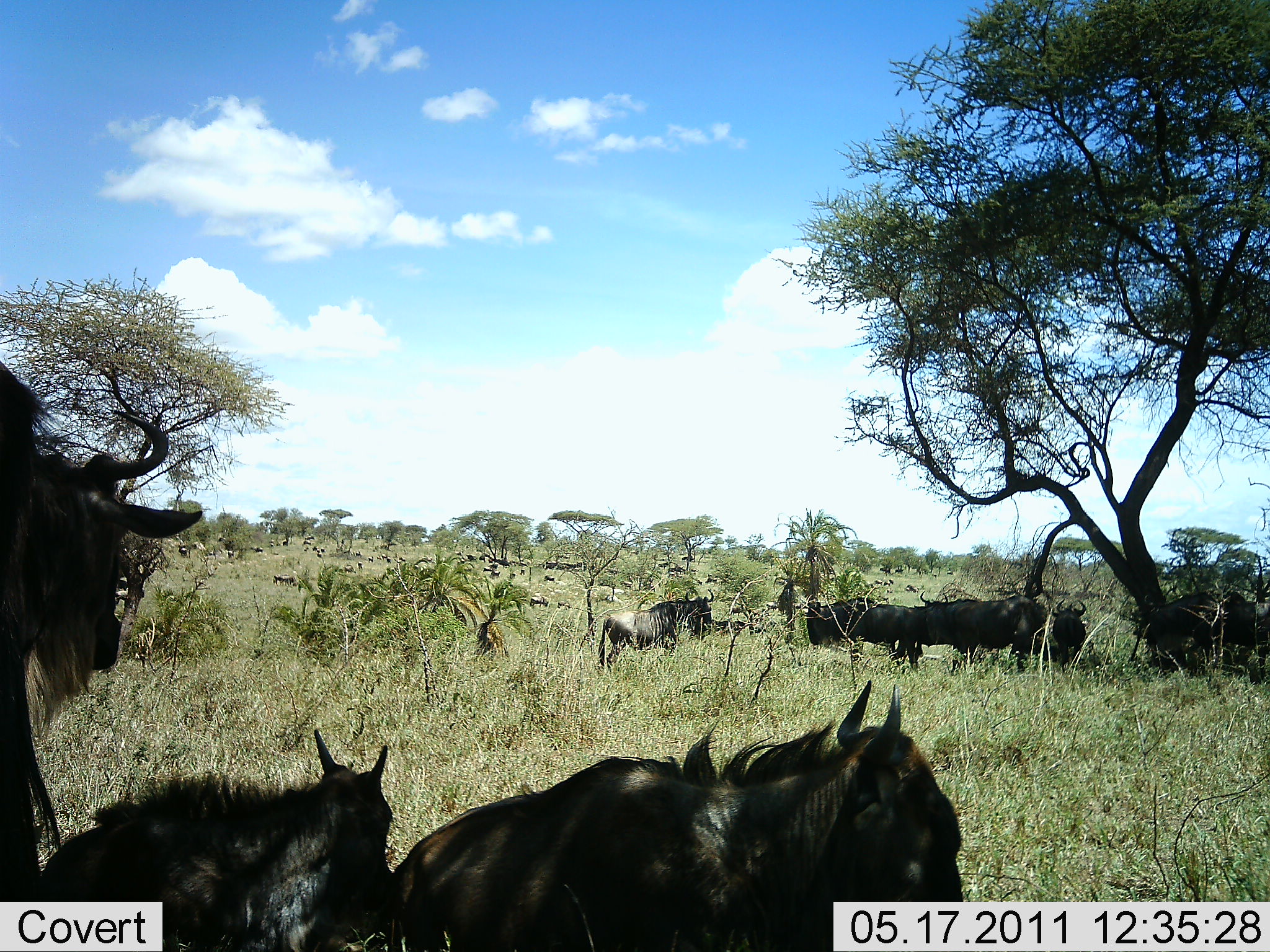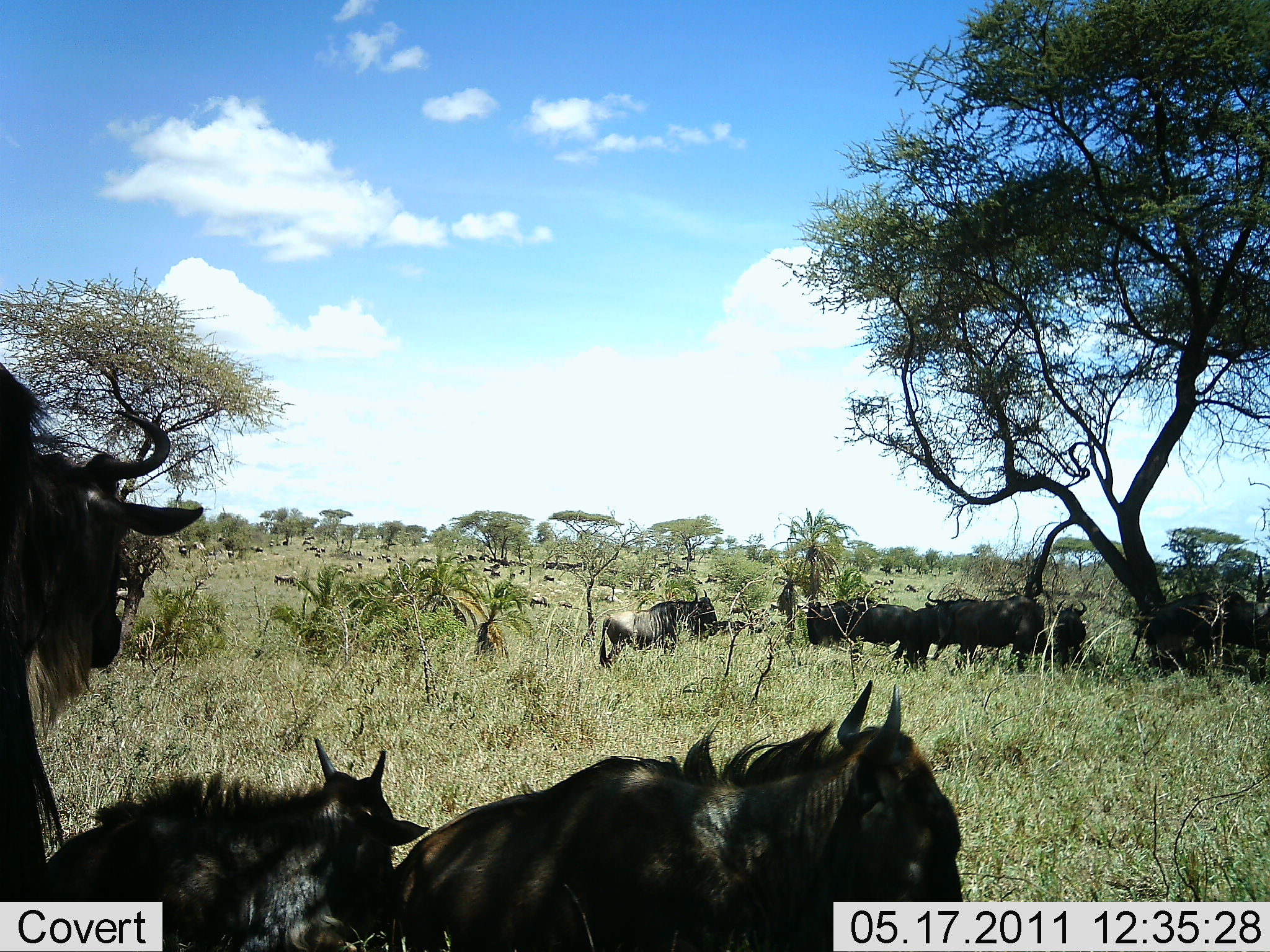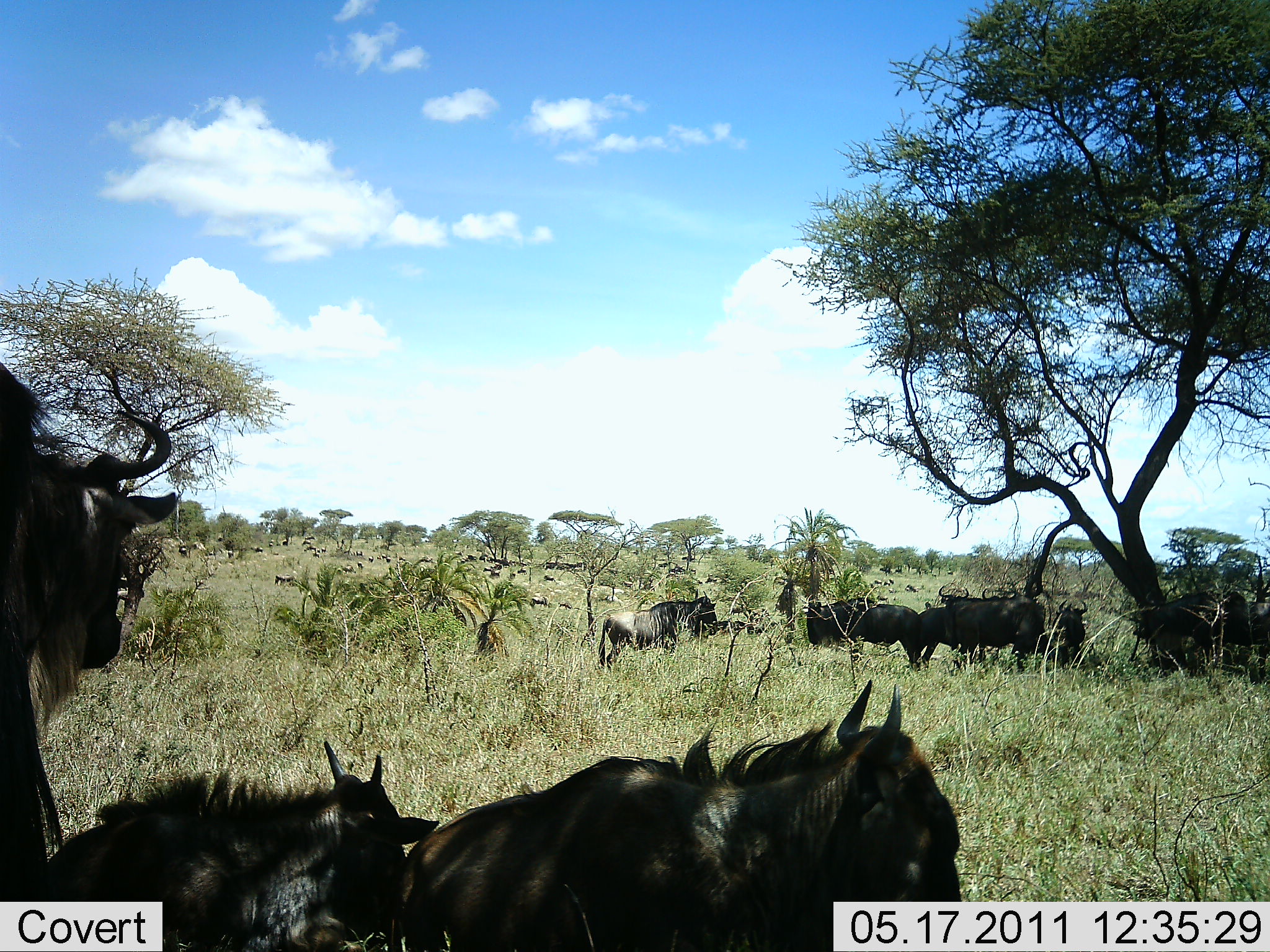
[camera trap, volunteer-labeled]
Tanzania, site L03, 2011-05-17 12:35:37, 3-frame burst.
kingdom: Animalia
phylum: Chordata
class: Mammalia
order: Artiodactyla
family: Bovidae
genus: Connochaetes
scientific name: Connochaetes taurinus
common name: blue wildebeest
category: wildebeest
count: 11-50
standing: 82%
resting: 73%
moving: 18%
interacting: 9%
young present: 18%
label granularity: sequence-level